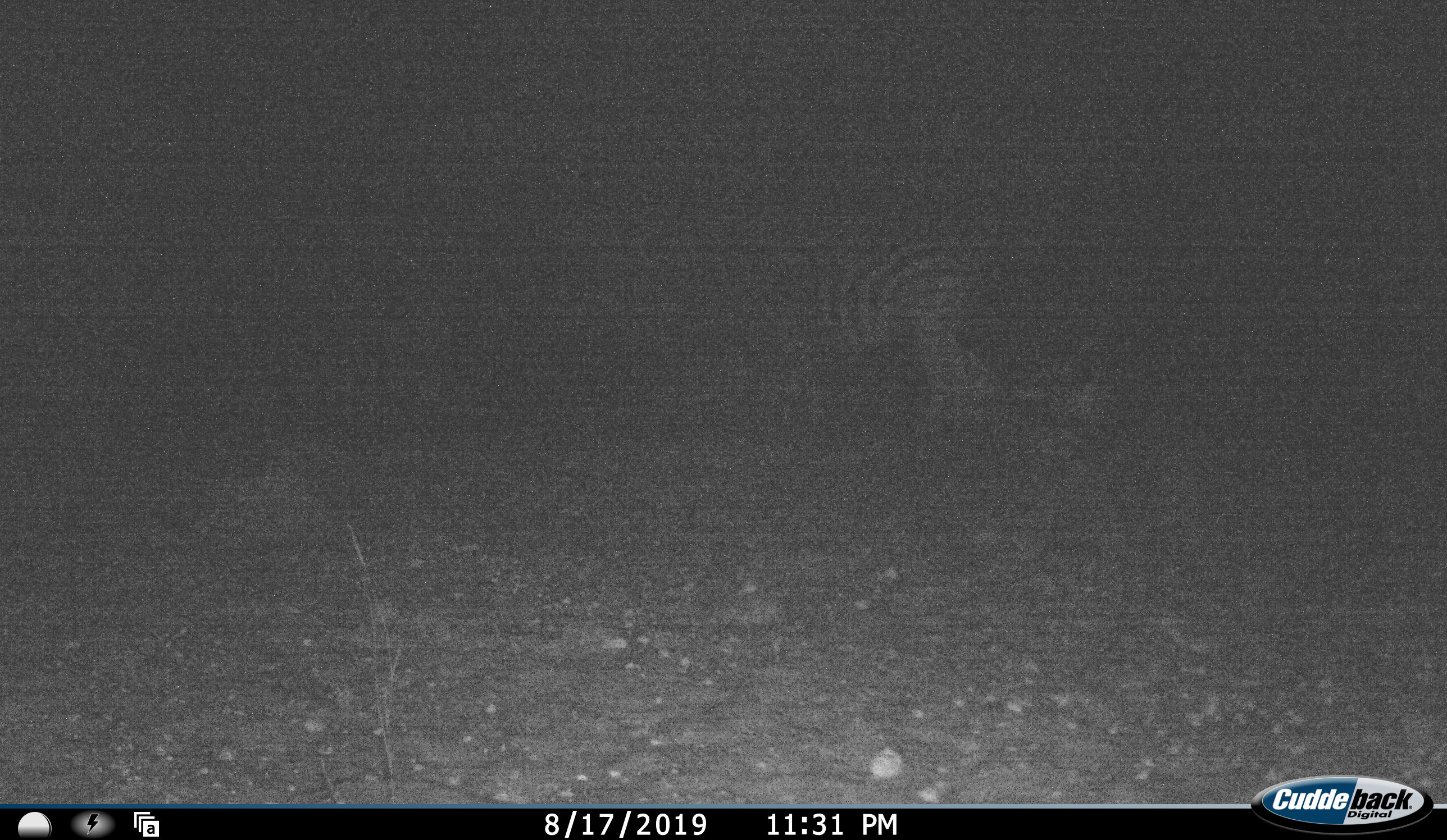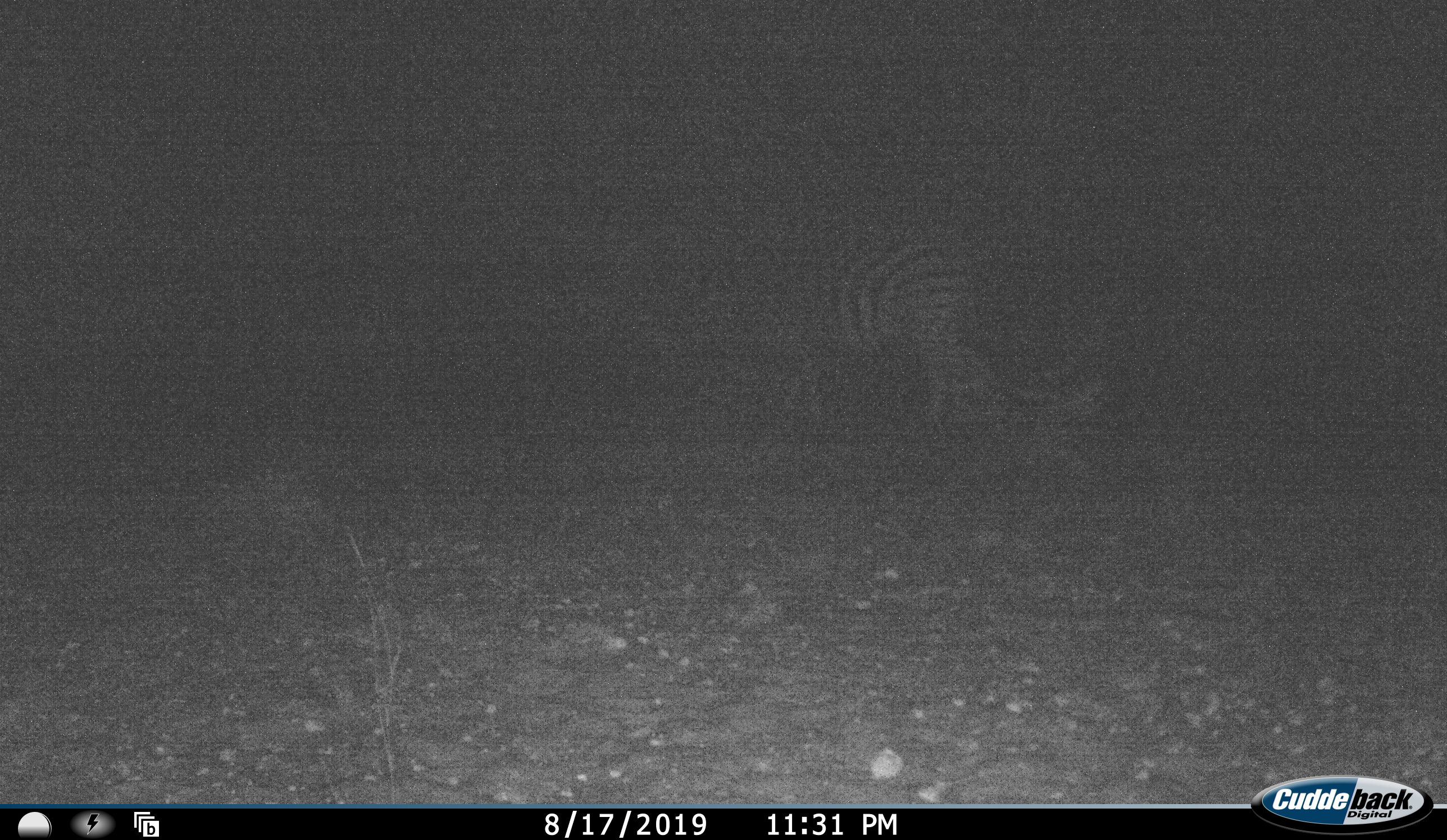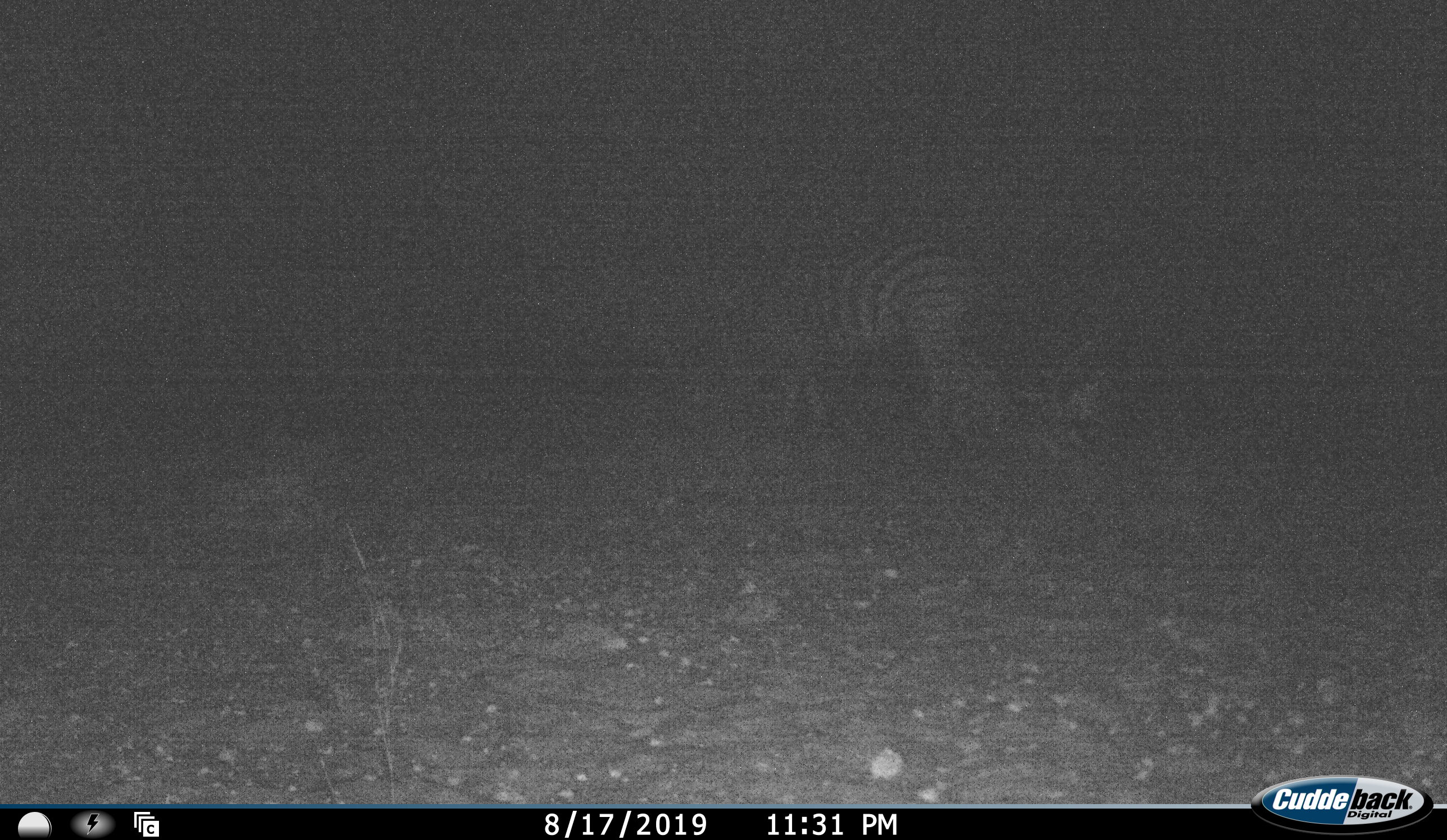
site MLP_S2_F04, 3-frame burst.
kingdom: Animalia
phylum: Chordata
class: Mammalia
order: Perissodactyla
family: Equidae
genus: Equus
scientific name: Equus quagga burchellii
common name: burchell's zebra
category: zebraburchells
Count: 1.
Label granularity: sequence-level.